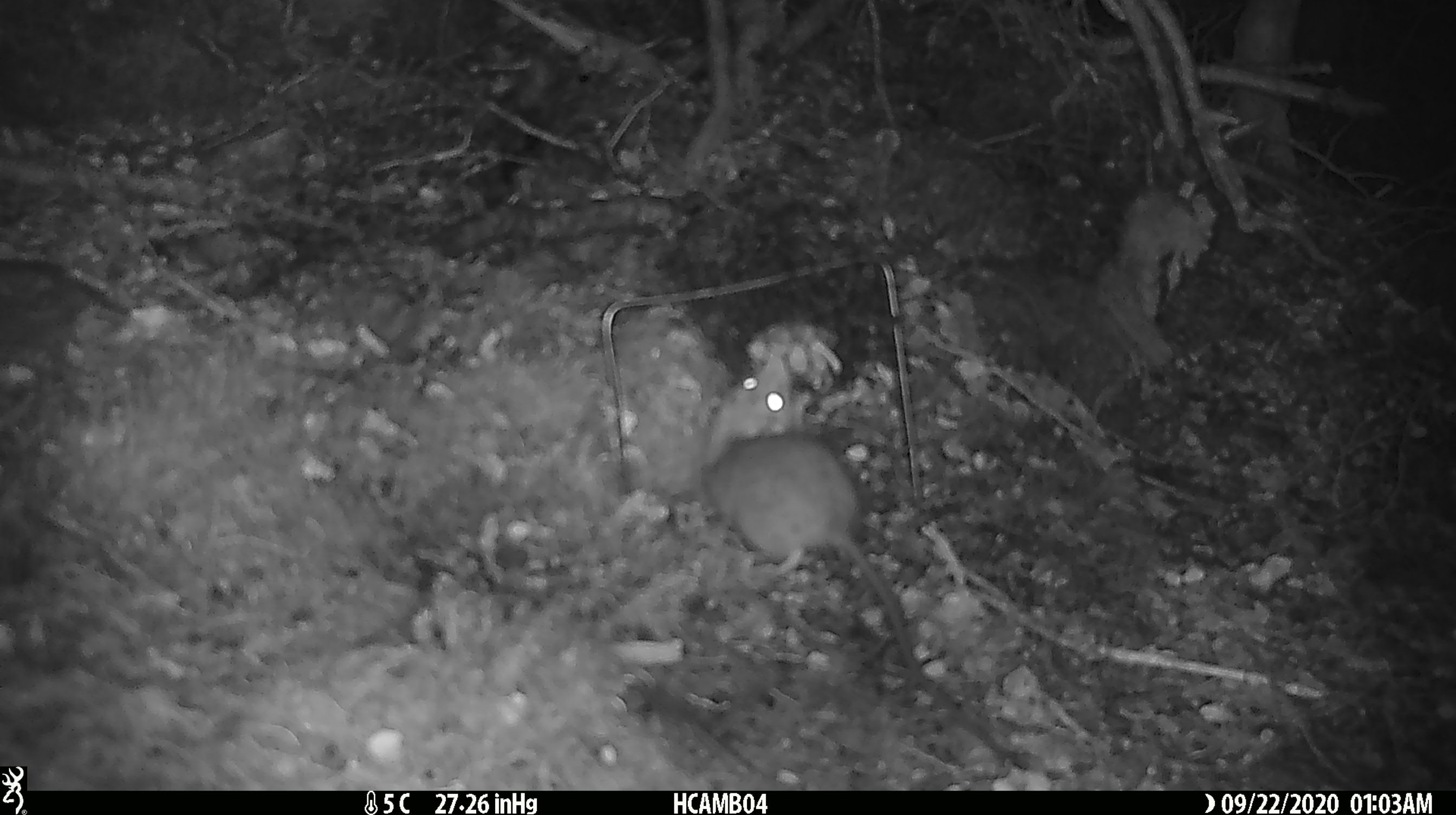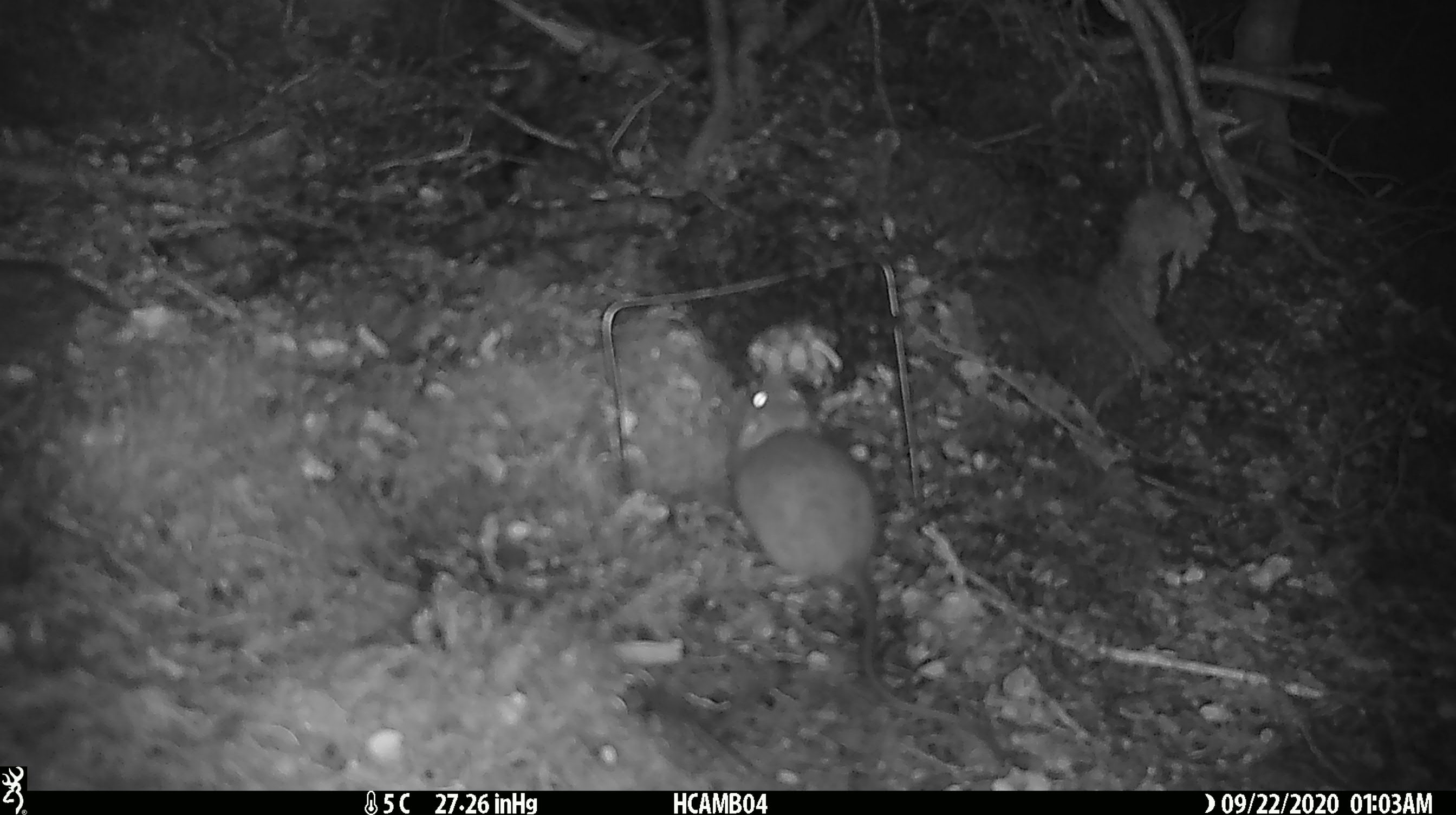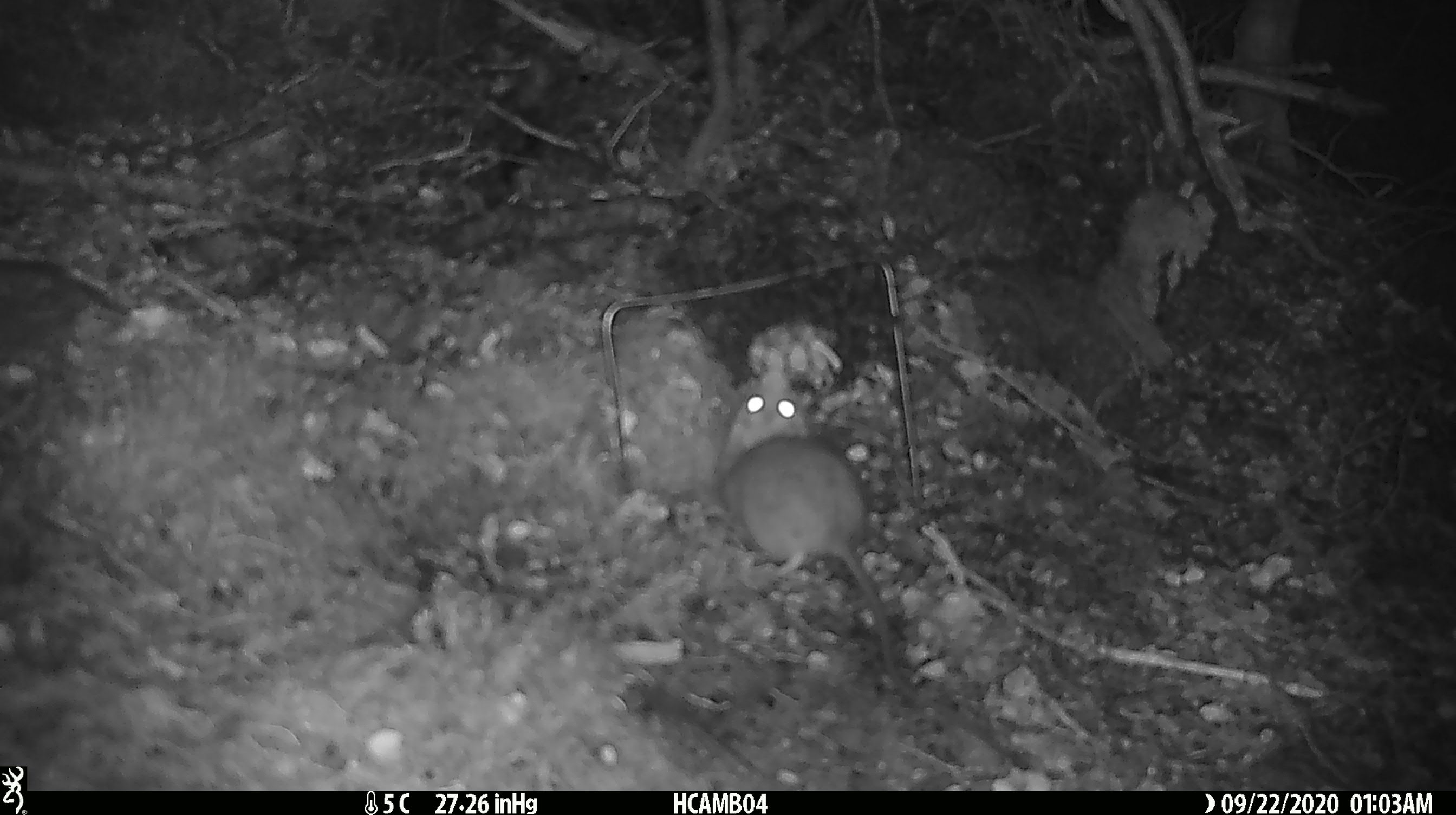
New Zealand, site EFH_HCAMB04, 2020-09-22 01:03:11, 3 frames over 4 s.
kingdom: Animalia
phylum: Chordata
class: Mammalia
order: Rodentia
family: Muridae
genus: Rattus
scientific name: Rattus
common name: rat